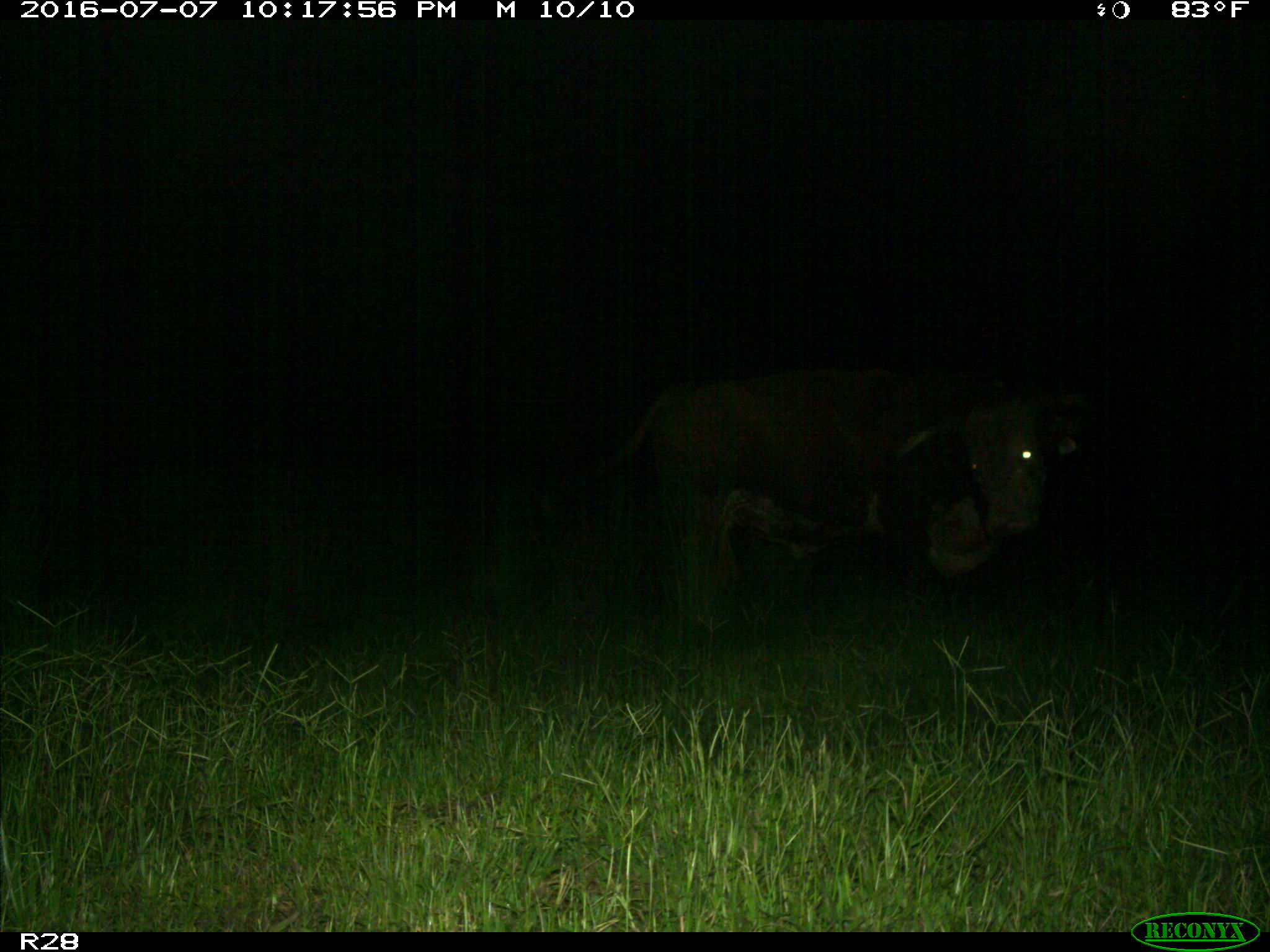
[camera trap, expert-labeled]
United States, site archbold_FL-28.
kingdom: Animalia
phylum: Chordata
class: Mammalia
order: Artiodactyla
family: Bovidae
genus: Bos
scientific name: Bos taurus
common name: domestic cow